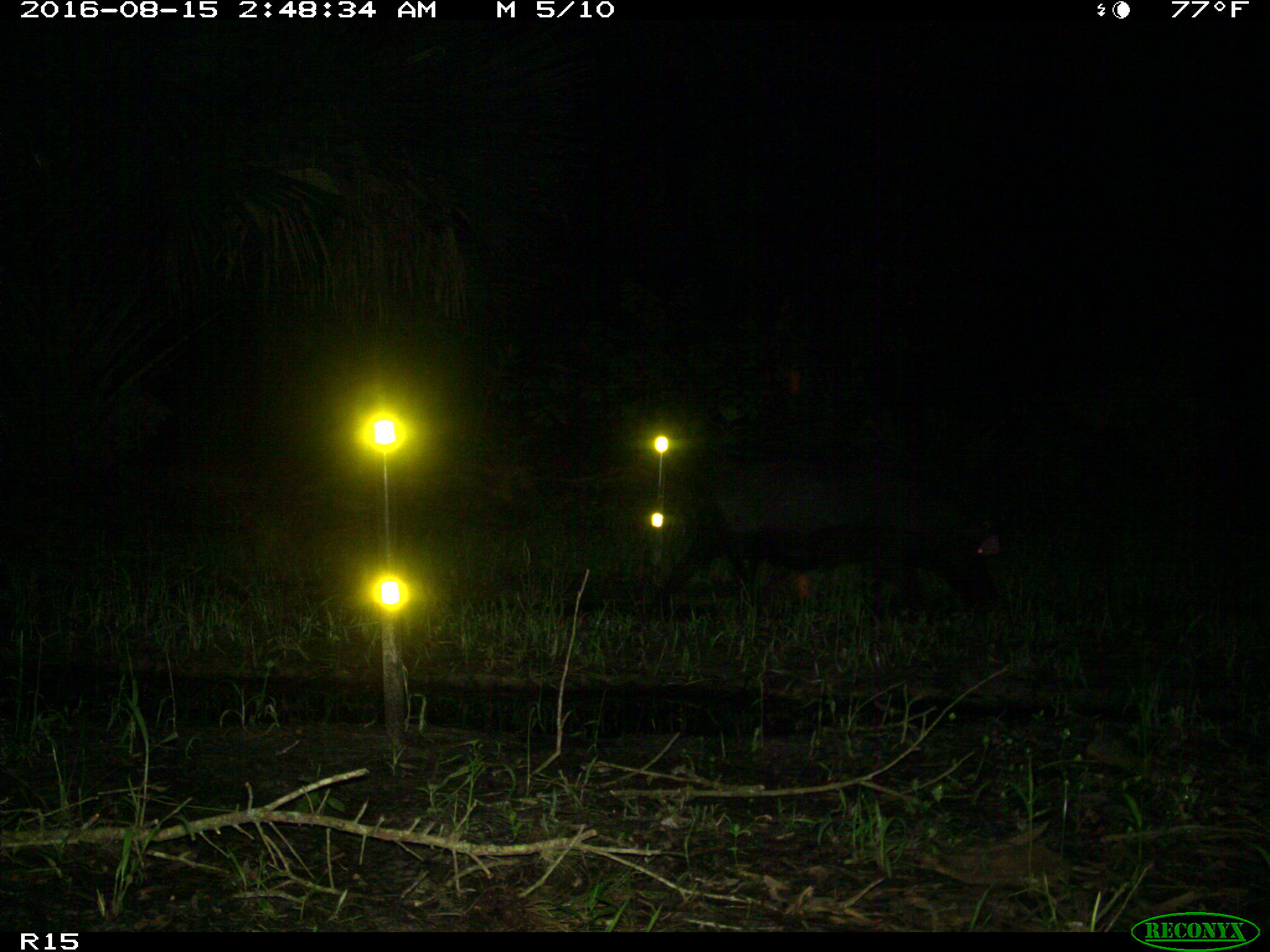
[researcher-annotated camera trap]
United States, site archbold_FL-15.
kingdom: Animalia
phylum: Chordata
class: Mammalia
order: Artiodactyla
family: Suidae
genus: Sus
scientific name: Sus scrofa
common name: wild boar